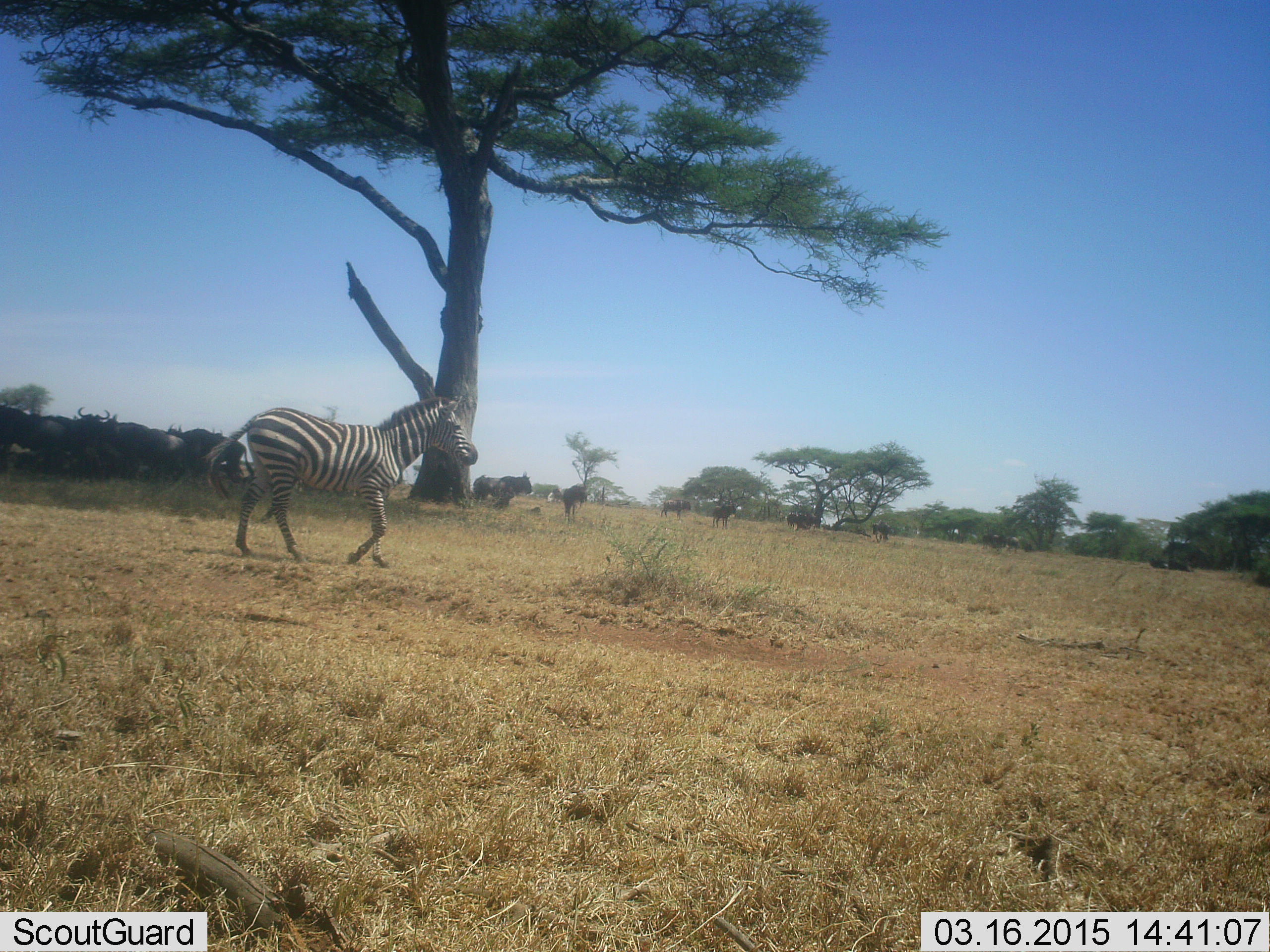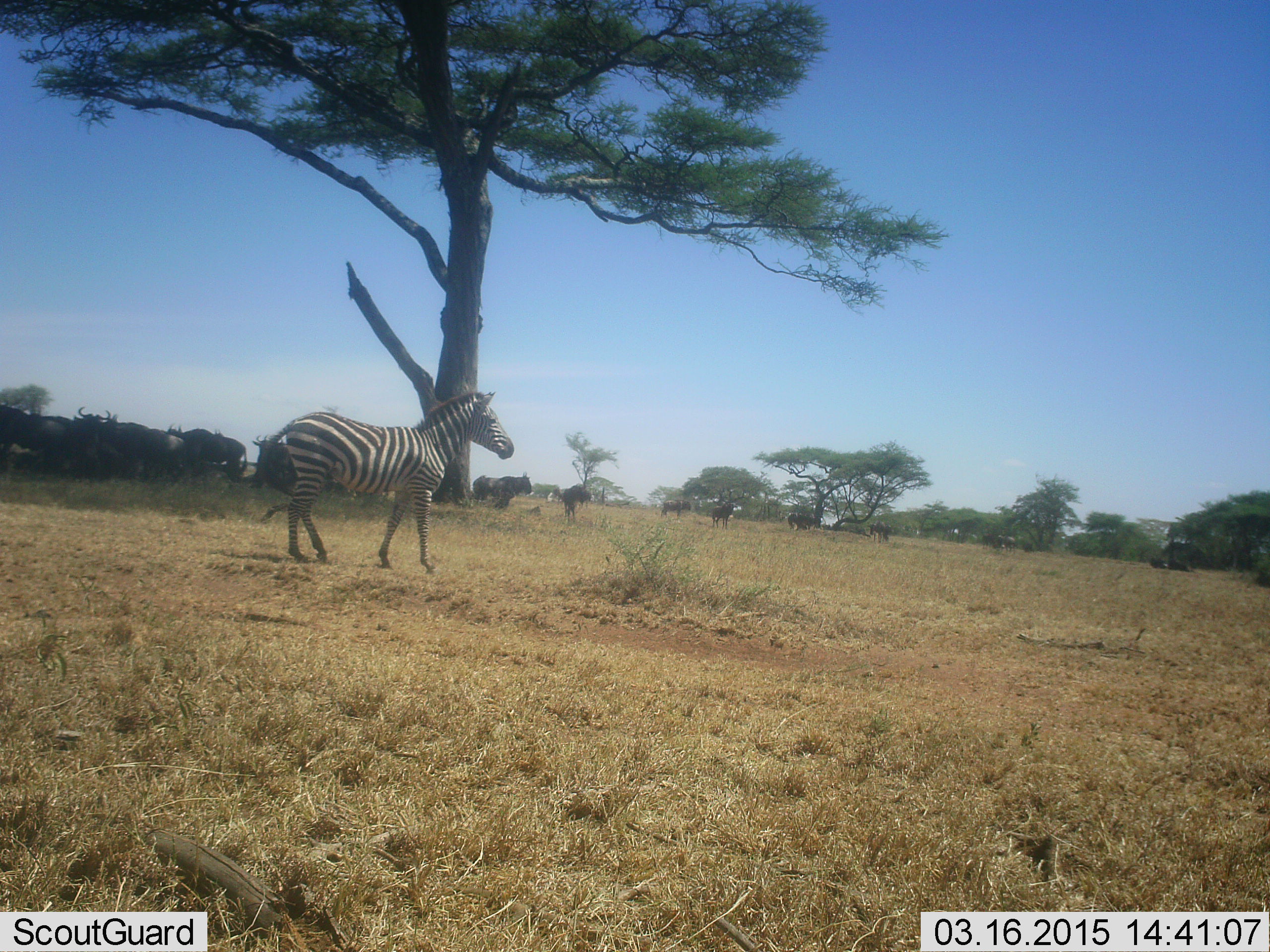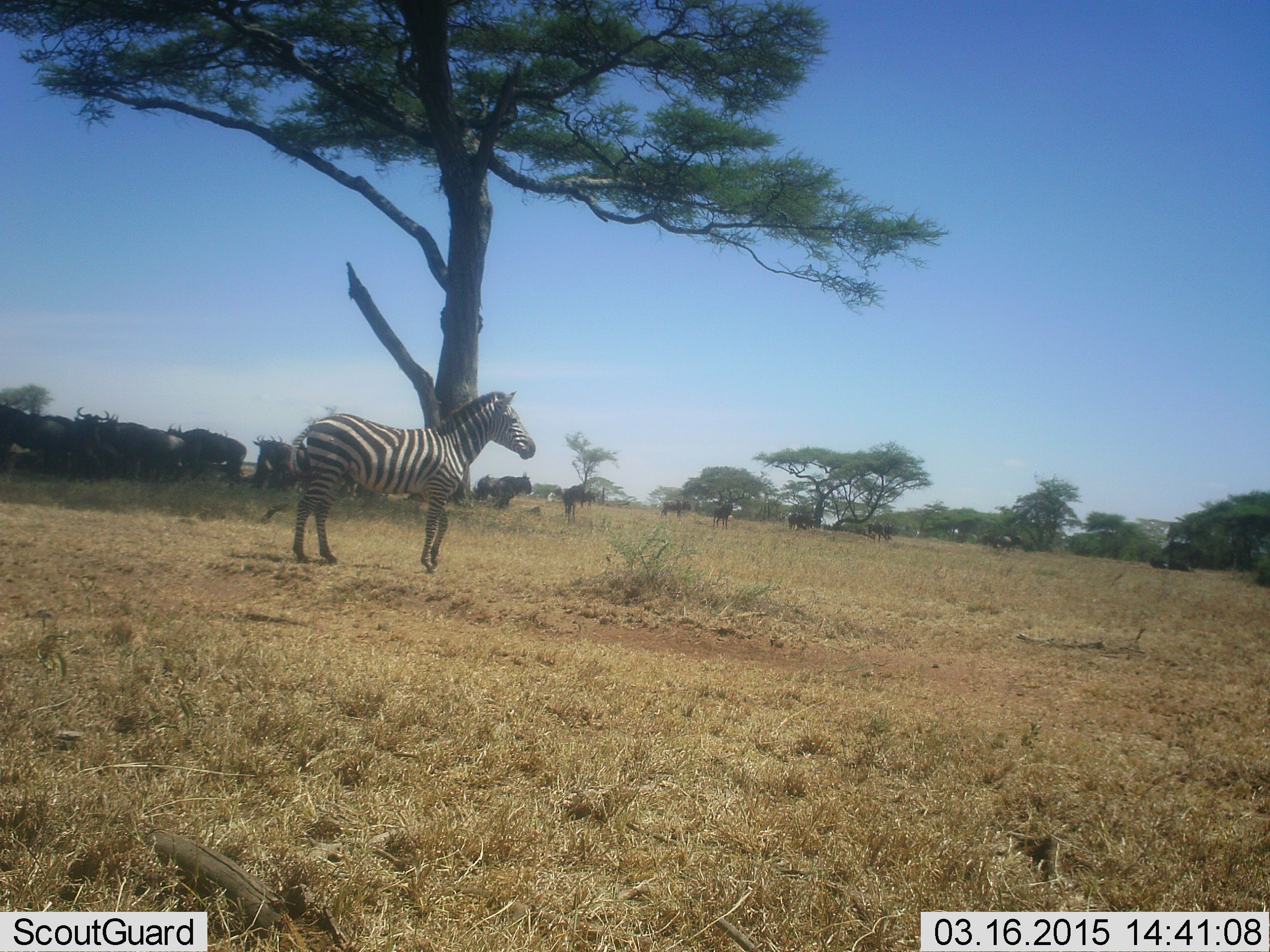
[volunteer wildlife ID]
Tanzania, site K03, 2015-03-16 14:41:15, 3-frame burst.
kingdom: Animalia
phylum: Chordata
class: Mammalia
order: Artiodactyla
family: Bovidae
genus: Connochaetes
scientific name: Connochaetes taurinus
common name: blue wildebeest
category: wildebeest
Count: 11-50.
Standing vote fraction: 100%.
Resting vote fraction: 36%.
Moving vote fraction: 9%.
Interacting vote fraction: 9%.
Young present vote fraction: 0%.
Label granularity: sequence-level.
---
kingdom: Animalia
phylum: Chordata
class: Mammalia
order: Perissodactyla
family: Equidae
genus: Equus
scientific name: Equus quagga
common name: plains zebra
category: zebra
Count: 1.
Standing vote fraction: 23%.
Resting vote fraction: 0%.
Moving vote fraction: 69%.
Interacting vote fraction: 8%.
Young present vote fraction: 0%.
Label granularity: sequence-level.